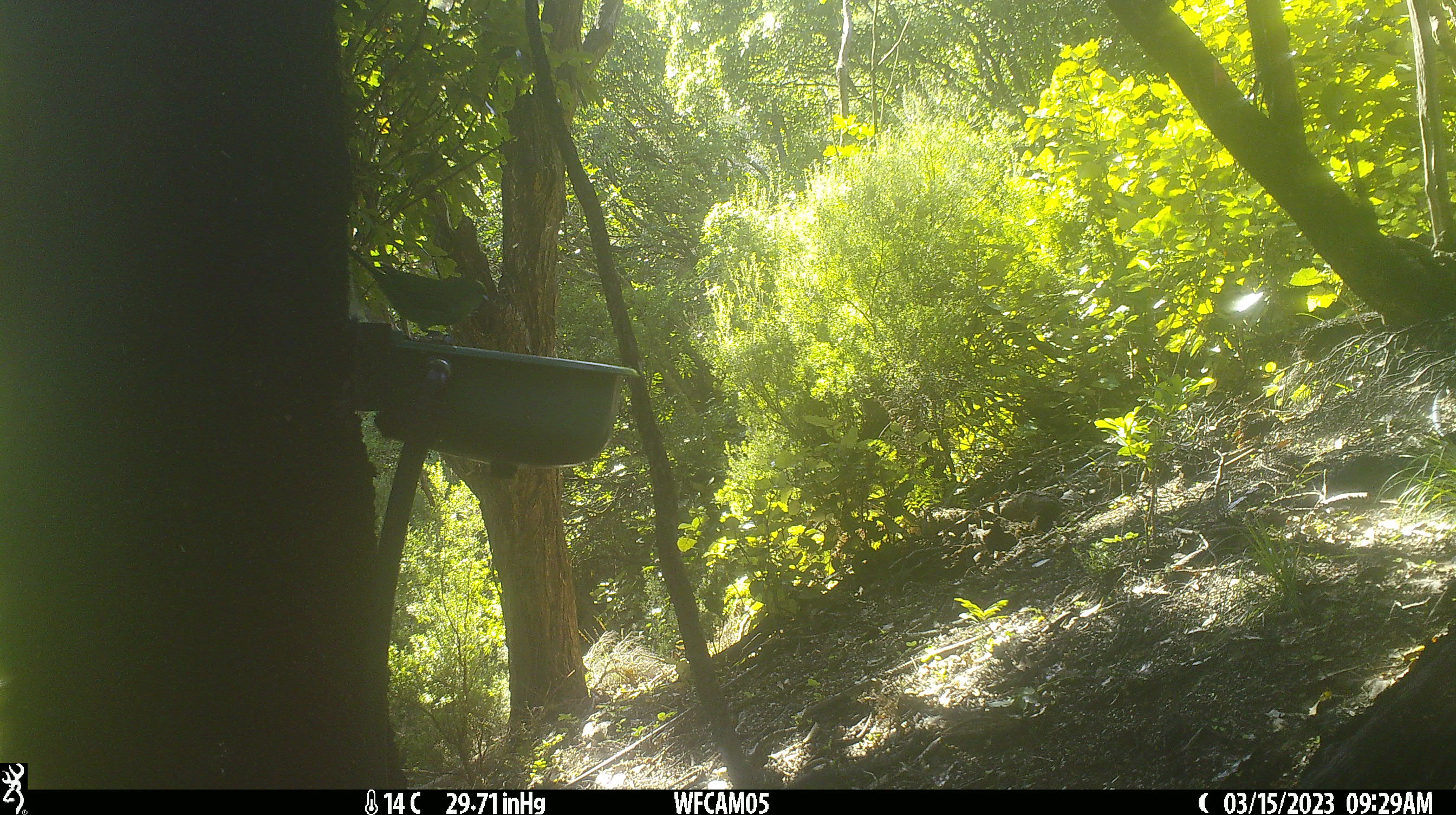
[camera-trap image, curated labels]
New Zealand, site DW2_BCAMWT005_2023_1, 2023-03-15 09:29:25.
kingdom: Animalia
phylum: Chordata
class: Aves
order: Psittaciformes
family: Psittaculidae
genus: Cyanoramphus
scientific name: Cyanoramphus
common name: parakeet